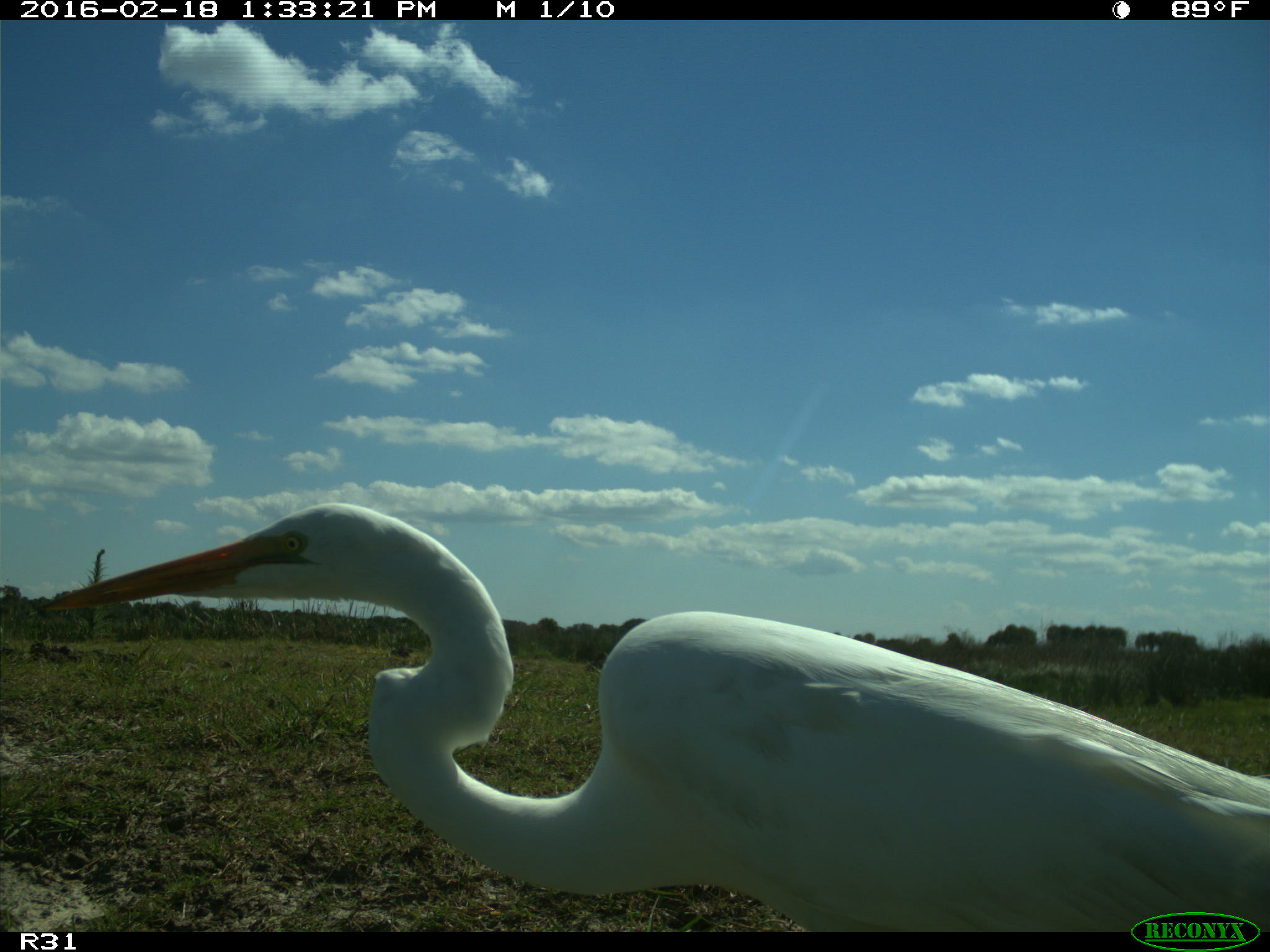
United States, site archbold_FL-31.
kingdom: Animalia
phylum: Chordata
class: Aves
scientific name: Aves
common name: birds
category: unidentified bird